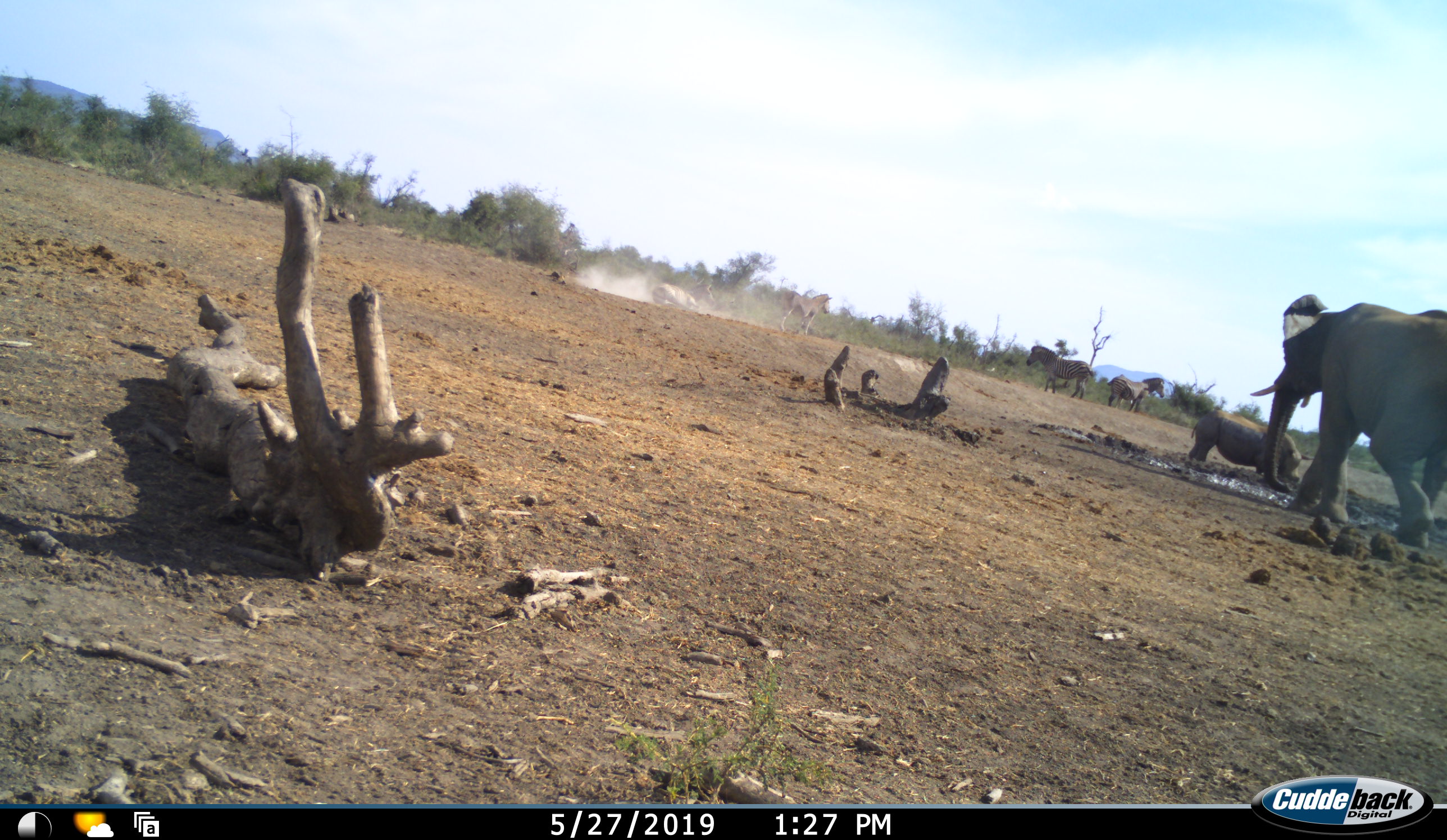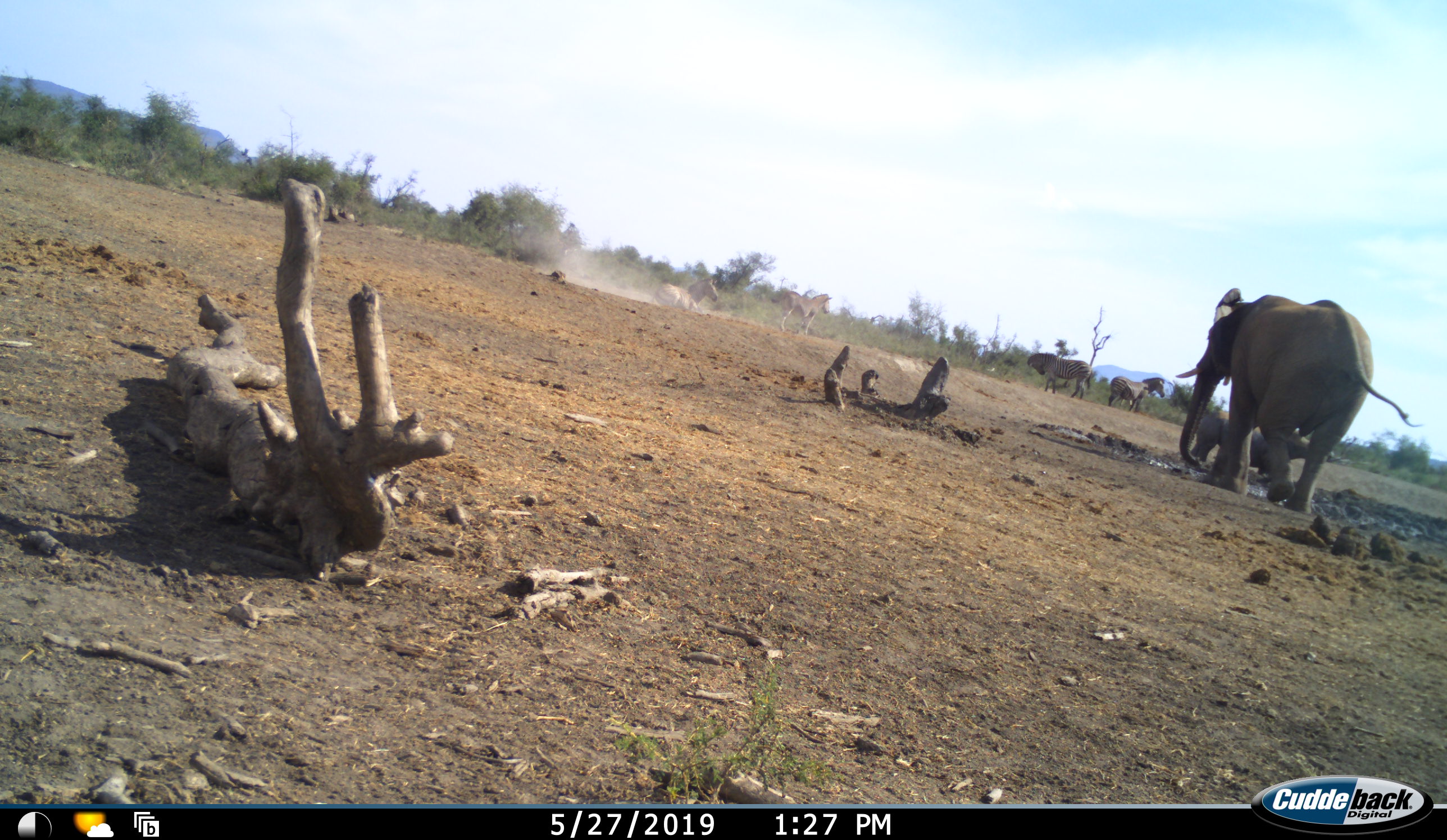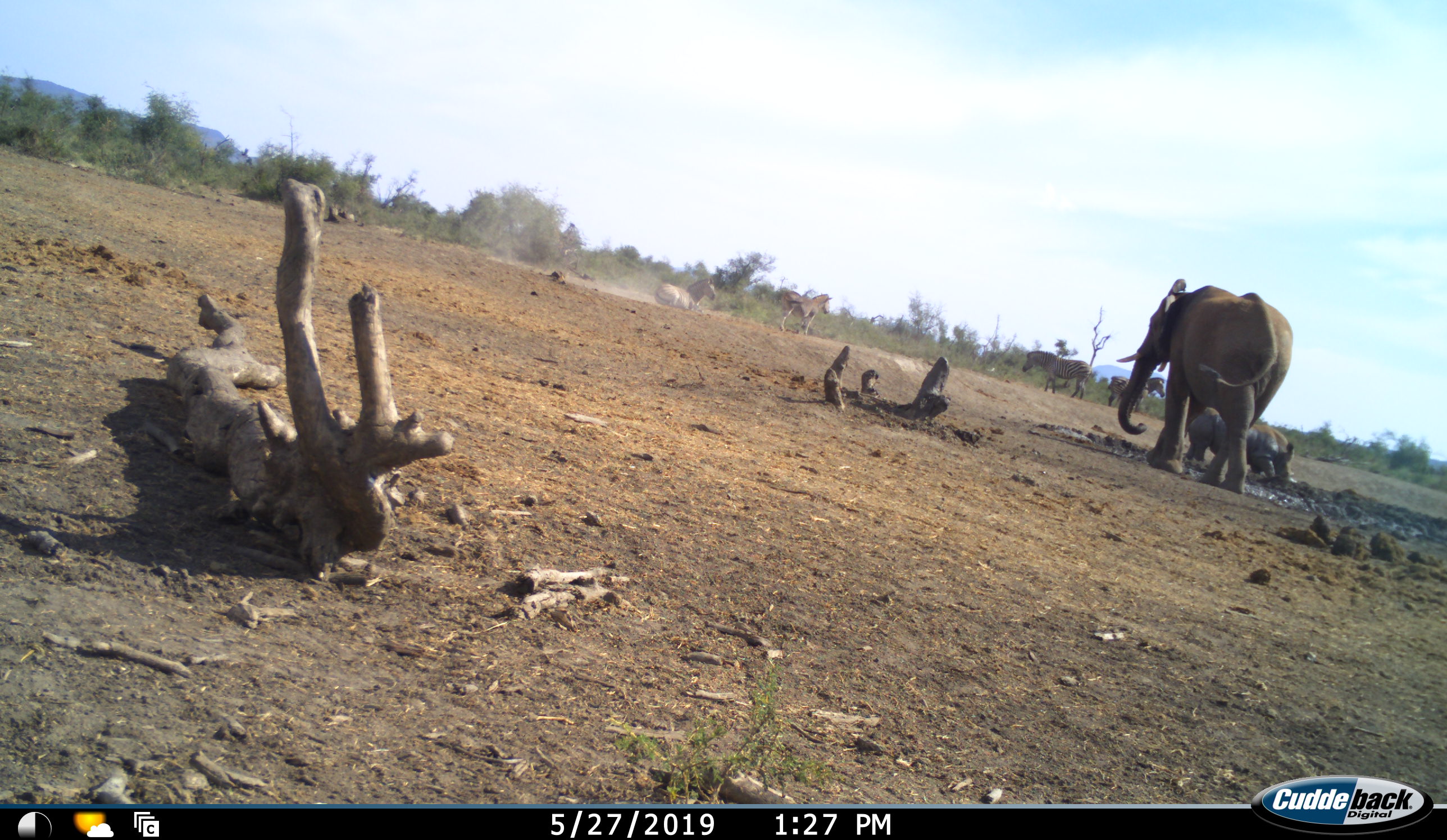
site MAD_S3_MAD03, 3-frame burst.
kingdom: Animalia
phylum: Chordata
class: Mammalia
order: Proboscidea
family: Elephantidae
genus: Loxodonta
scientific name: Loxodonta africana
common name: african bush elephant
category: elephant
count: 1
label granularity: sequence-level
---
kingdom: Animalia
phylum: Chordata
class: Mammalia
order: Perissodactyla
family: Rhinocerotidae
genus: Ceratotherium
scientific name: Ceratotherium simum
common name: white rhinoceros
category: rhinoceroswhite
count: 1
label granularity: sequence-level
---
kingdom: Animalia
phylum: Chordata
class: Mammalia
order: Perissodactyla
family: Equidae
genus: Equus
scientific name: Equus quagga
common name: plains zebra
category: zebraplains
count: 4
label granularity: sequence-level